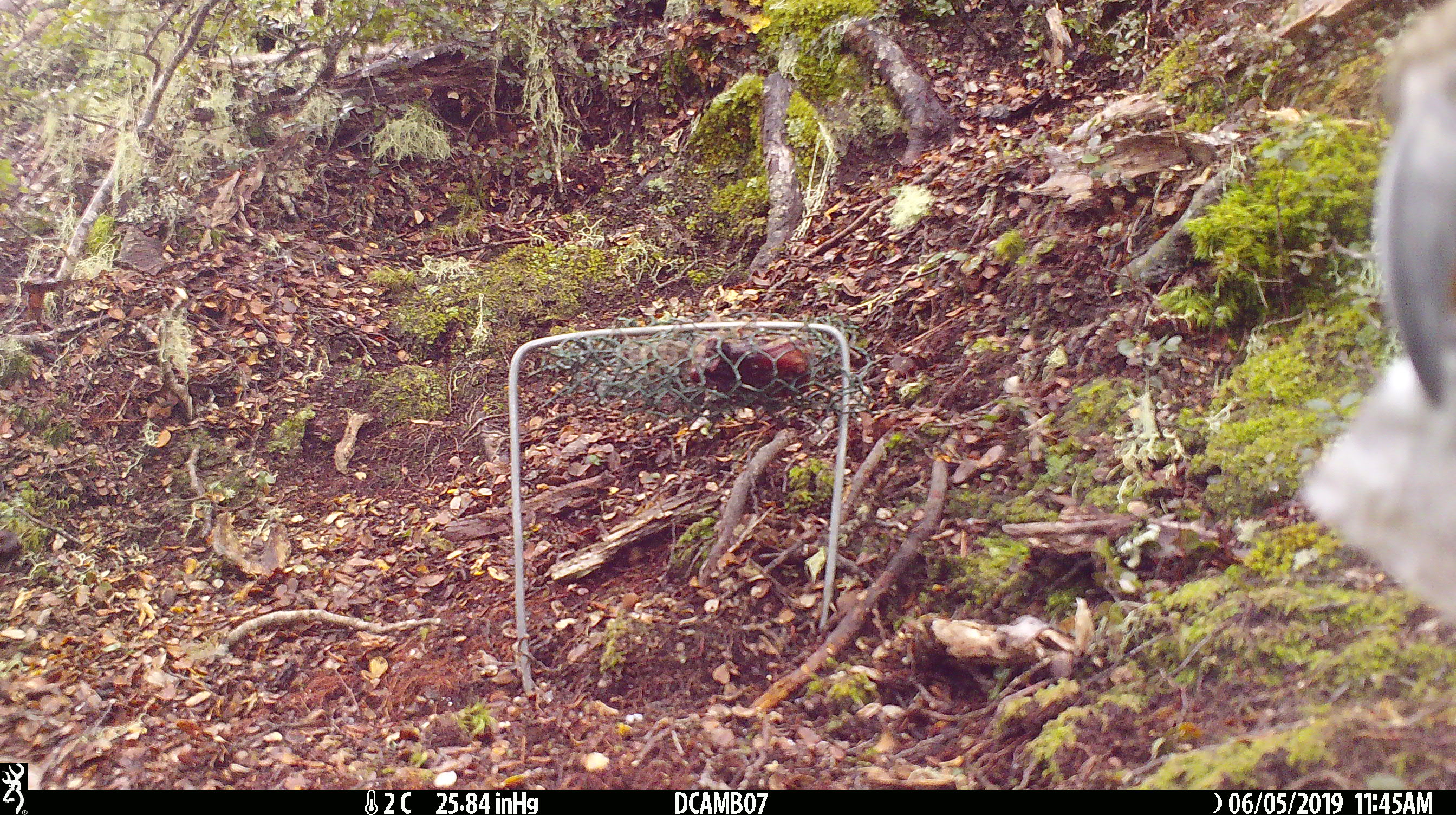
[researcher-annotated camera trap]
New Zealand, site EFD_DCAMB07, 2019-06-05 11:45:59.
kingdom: Animalia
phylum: Chordata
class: Aves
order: Psittaciformes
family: Strigopidae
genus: Nestor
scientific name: Nestor notabilis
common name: kea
Kea (Nestor notabilis).